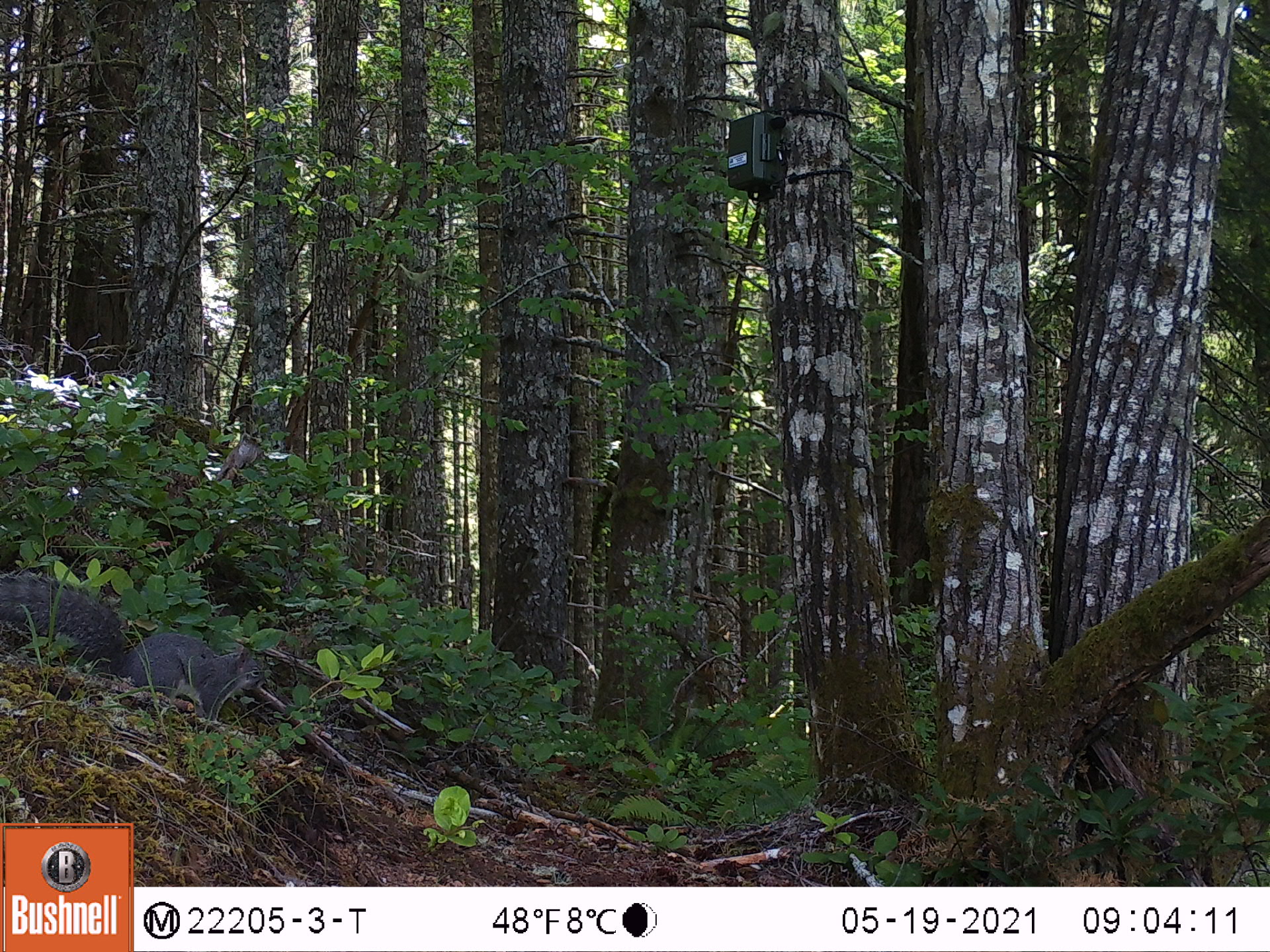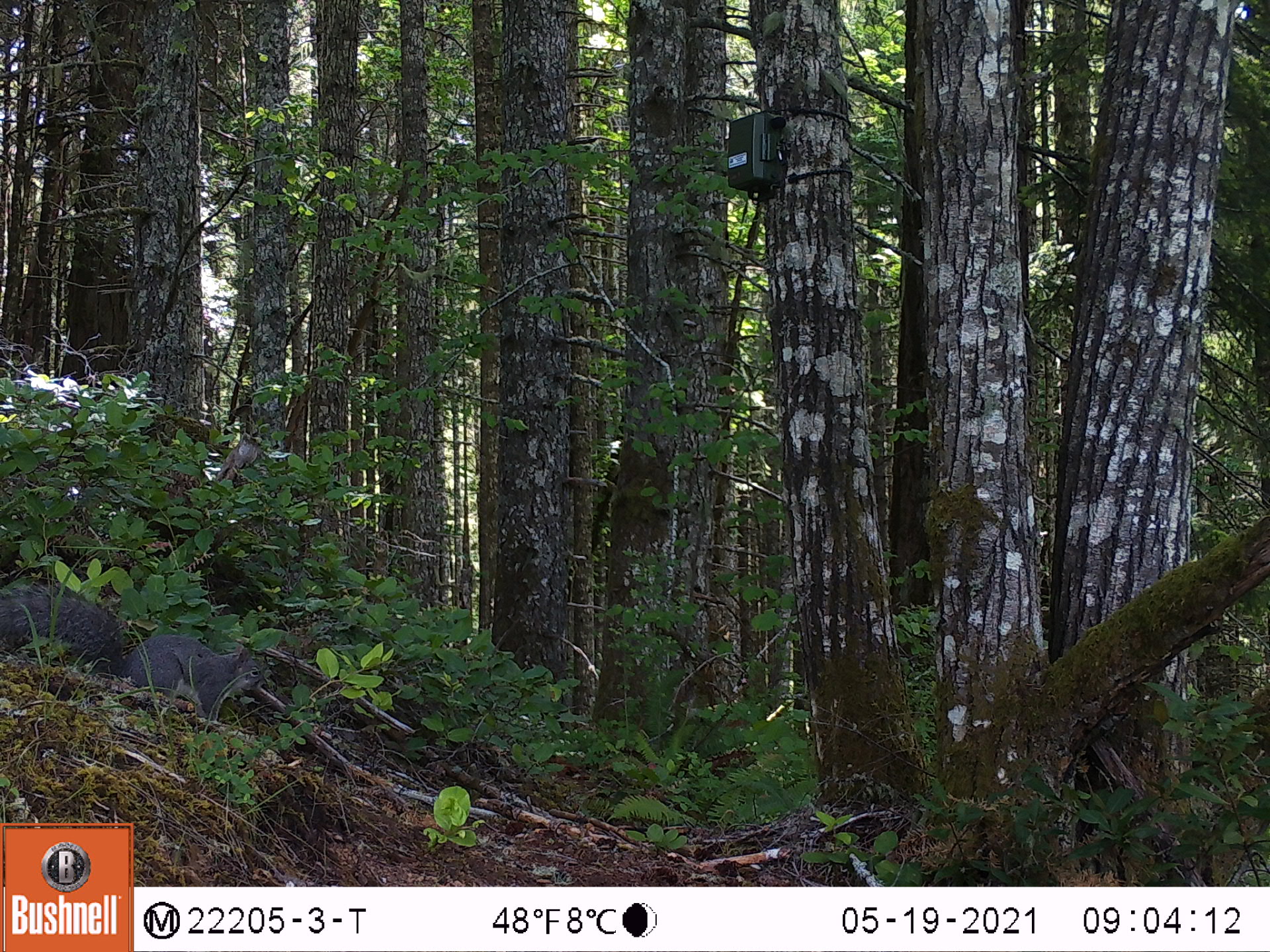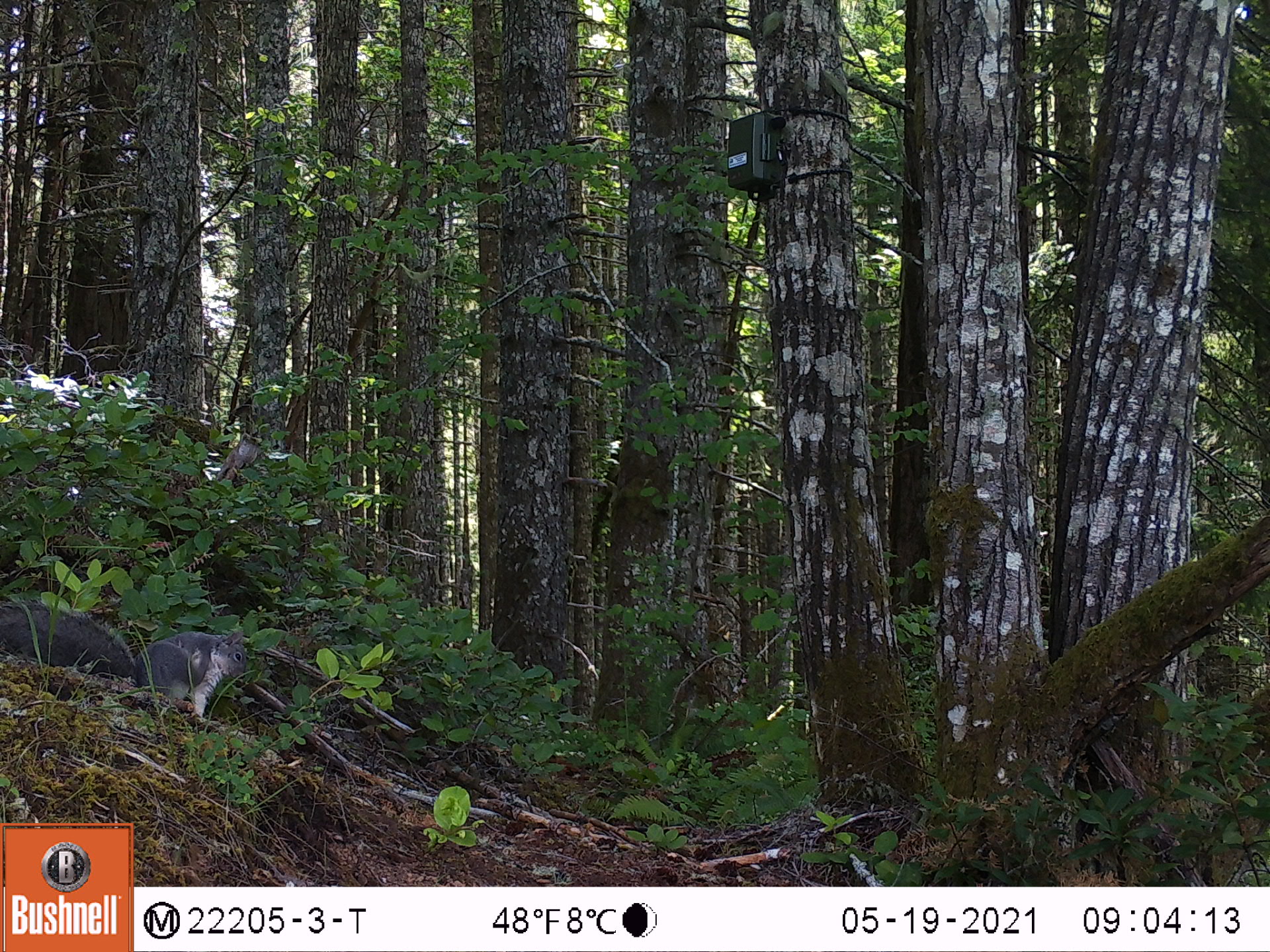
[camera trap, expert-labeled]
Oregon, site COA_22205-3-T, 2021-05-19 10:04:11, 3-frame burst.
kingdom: Animalia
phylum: Chordata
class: Mammalia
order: Rodentia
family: Sciuridae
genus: Sciurus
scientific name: Sciurus griseus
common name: western gray squirrel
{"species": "western gray squirrel (Sciurus griseus)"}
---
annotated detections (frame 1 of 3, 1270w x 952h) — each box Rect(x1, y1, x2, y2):
western gray squirrel: Rect(0, 548, 291, 745)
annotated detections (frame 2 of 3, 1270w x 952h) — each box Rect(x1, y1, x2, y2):
western gray squirrel: Rect(0, 569, 288, 738)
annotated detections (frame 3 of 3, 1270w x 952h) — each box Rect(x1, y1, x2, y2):
western gray squirrel: Rect(2, 577, 272, 748)